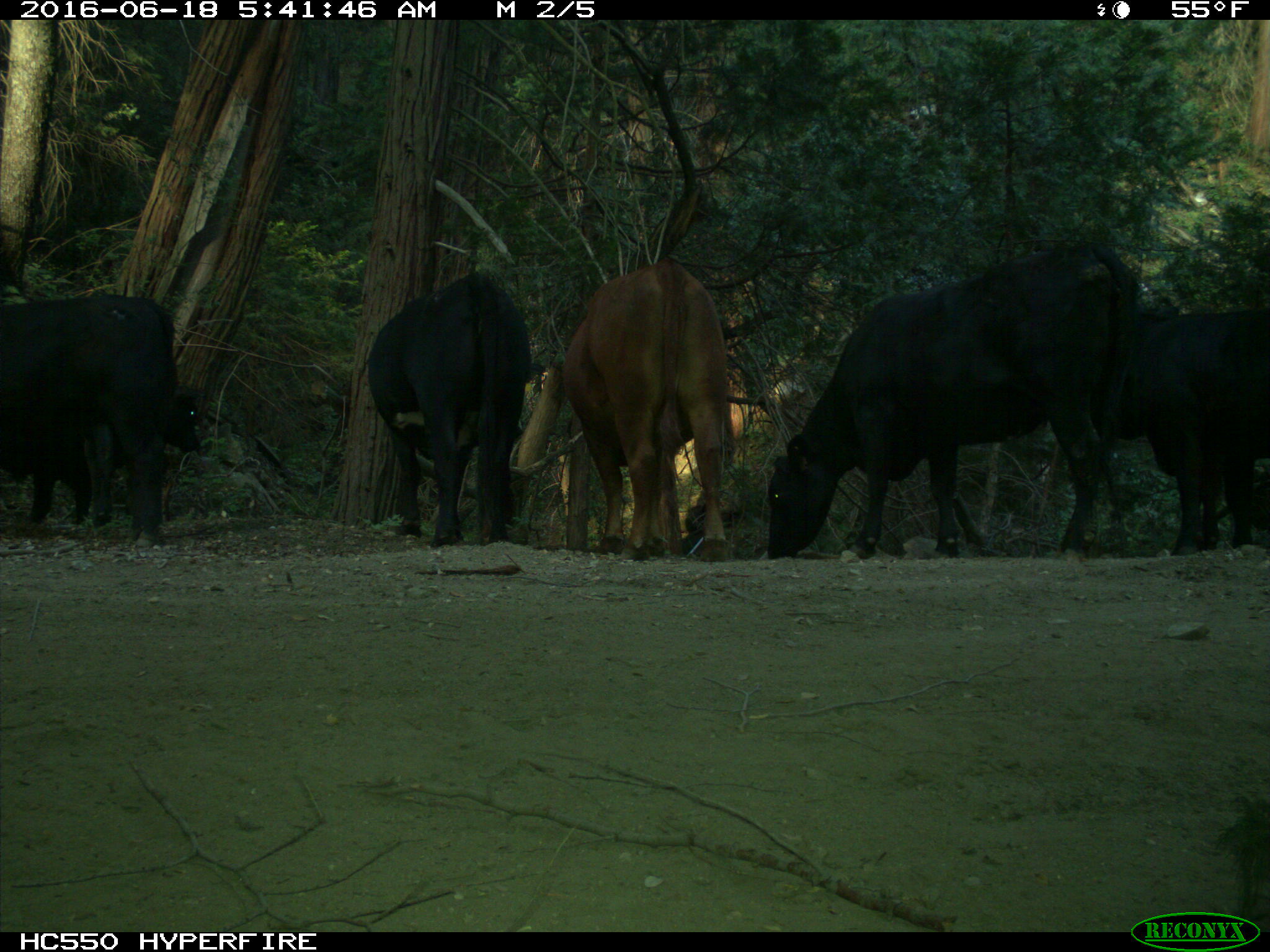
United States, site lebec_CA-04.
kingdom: Animalia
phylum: Chordata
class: Mammalia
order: Artiodactyla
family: Bovidae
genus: Bos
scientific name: Bos taurus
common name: domestic cow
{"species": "Bos taurus (domestic cow)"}